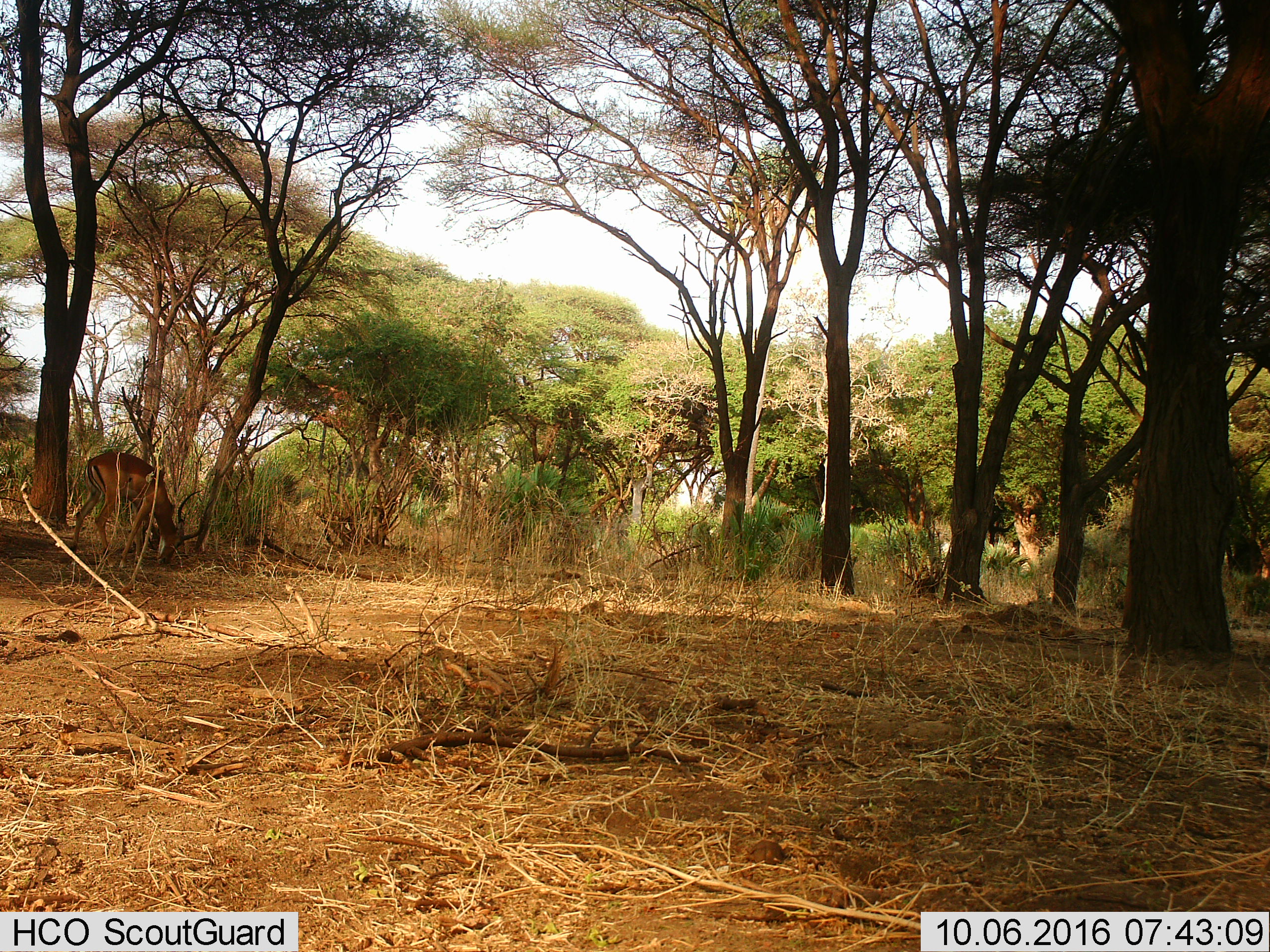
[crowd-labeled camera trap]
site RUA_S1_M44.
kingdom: Animalia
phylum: Chordata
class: Mammalia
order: Artiodactyla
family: Bovidae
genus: Aepyceros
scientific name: Aepyceros melampus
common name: impala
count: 1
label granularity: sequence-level